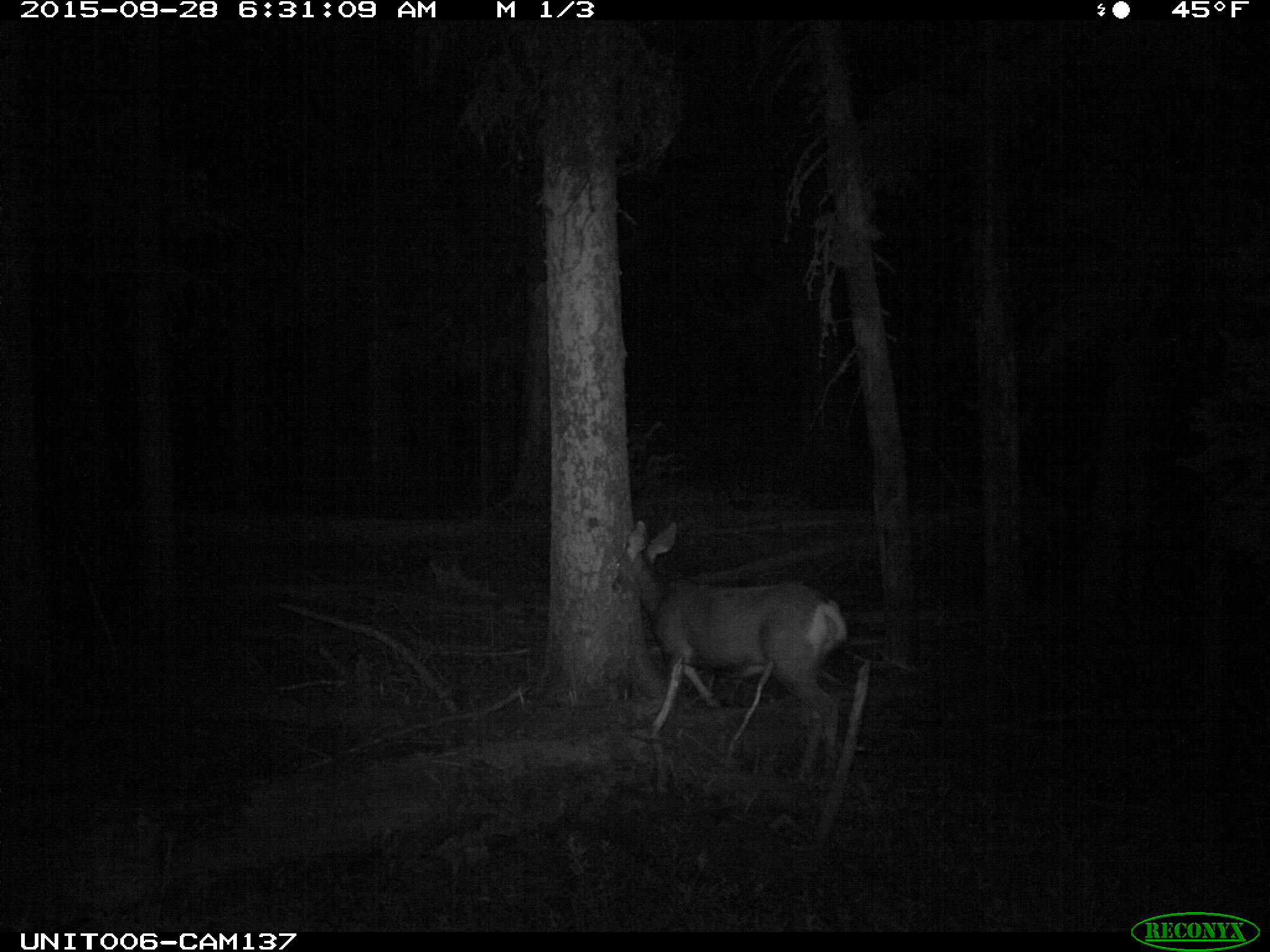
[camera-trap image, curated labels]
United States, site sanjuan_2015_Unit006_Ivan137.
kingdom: Animalia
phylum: Chordata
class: Mammalia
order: Artiodactyla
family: Cervidae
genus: Odocoileus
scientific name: Odocoileus hemionus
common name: mule deer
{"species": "Odocoileus hemionus (mule deer)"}